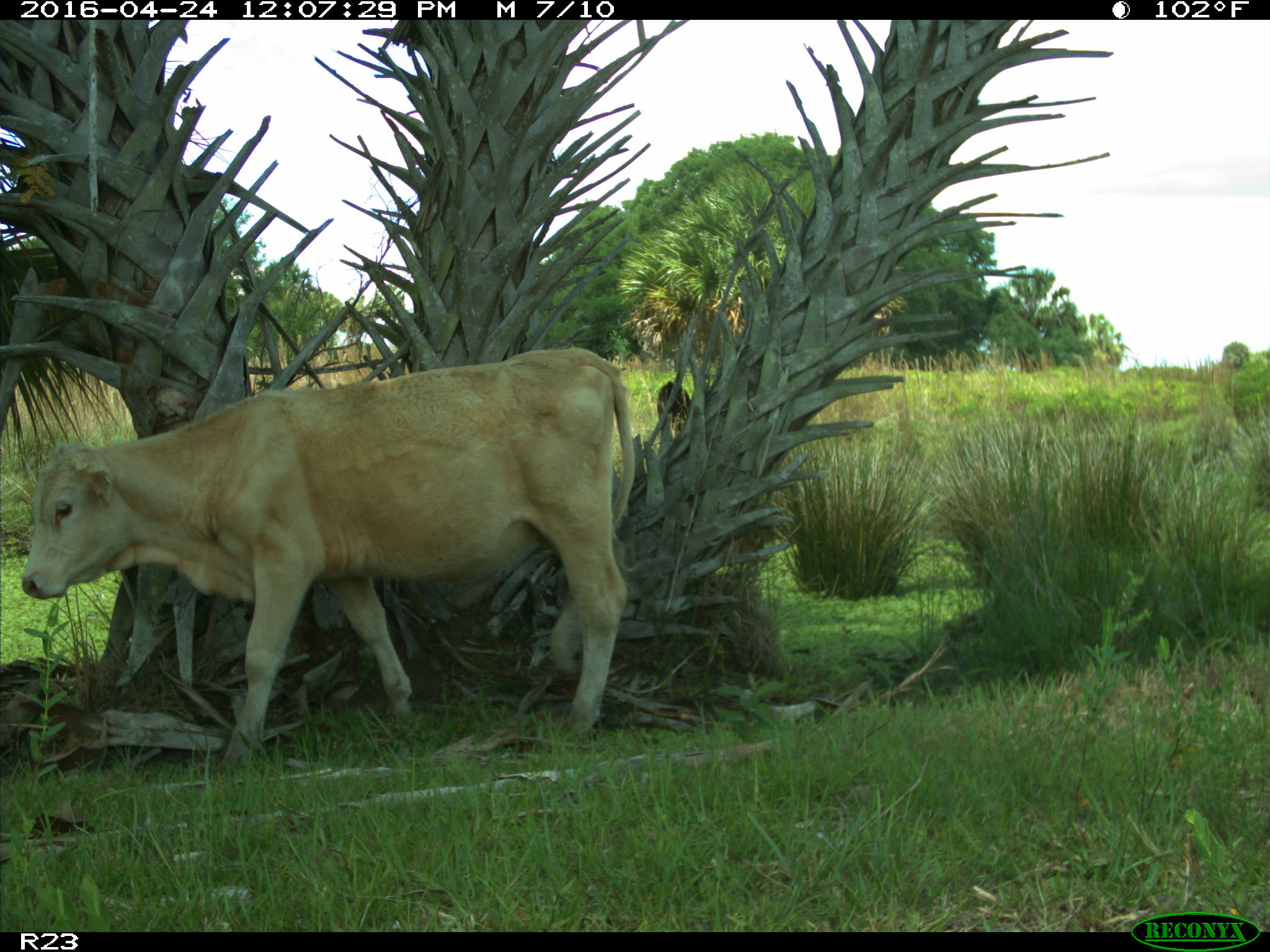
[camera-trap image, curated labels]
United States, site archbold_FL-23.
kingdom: Animalia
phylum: Chordata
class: Mammalia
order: Artiodactyla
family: Bovidae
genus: Bos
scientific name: Bos taurus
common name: domestic cow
Bos taurus (domestic cow).